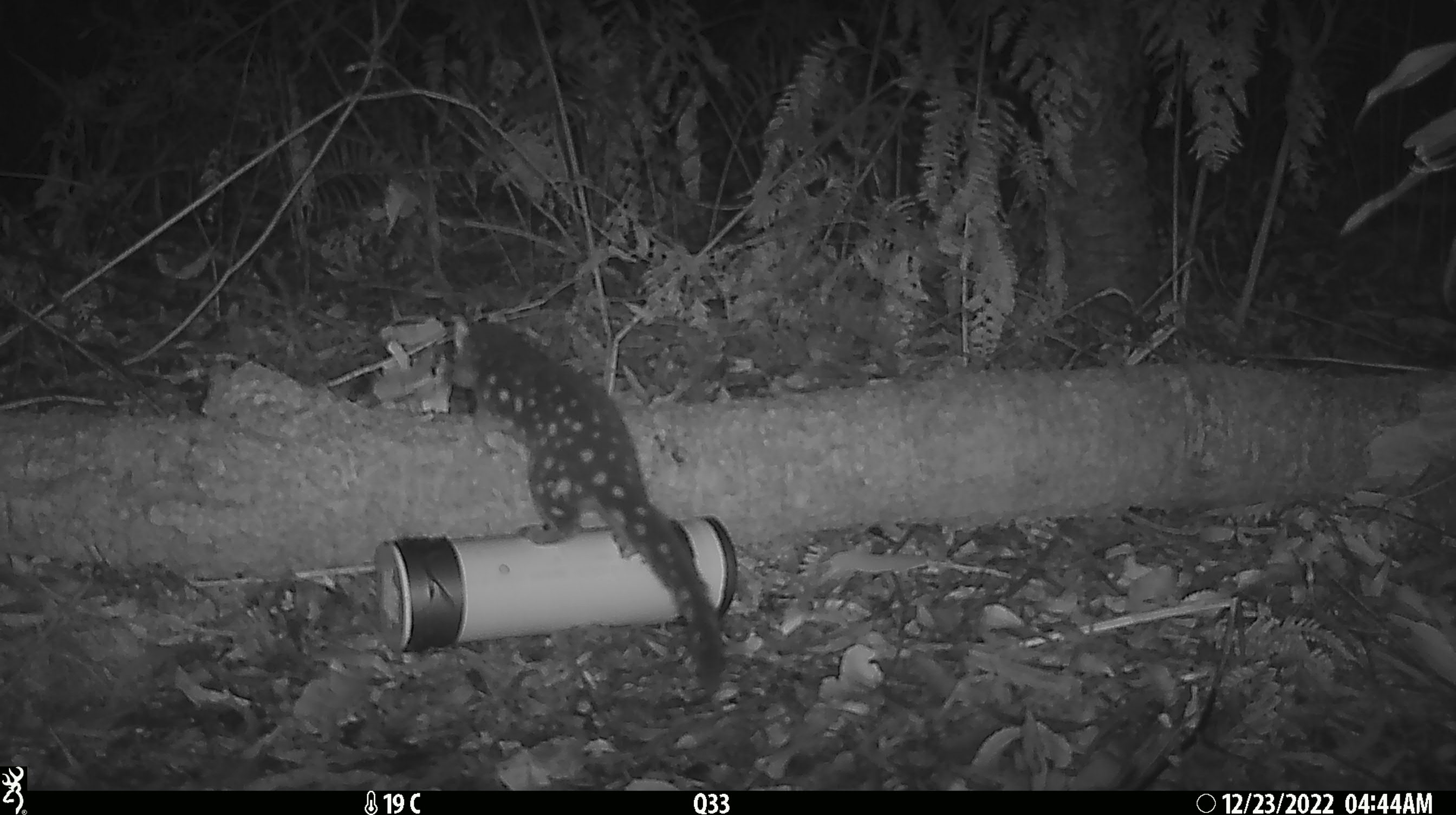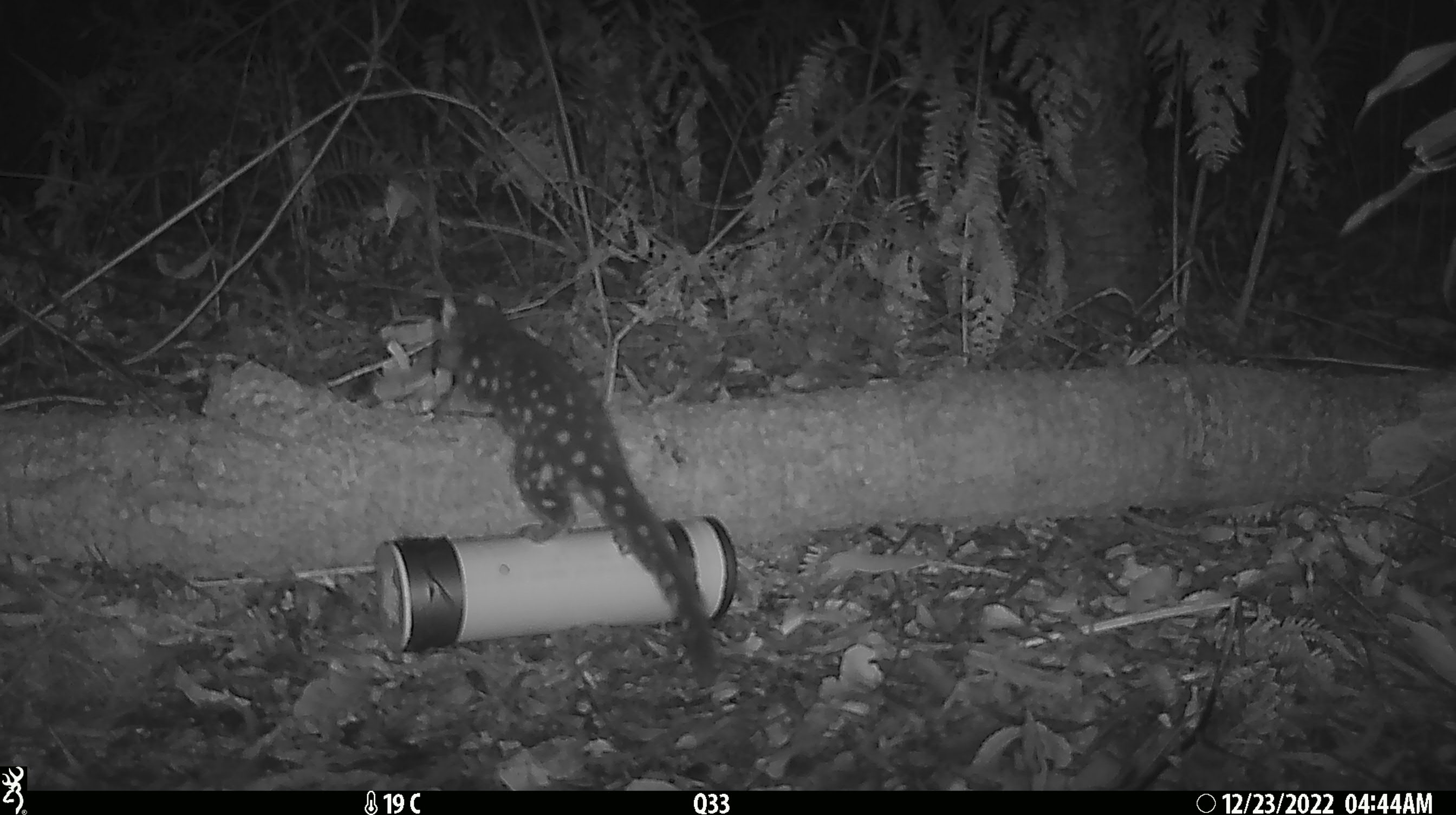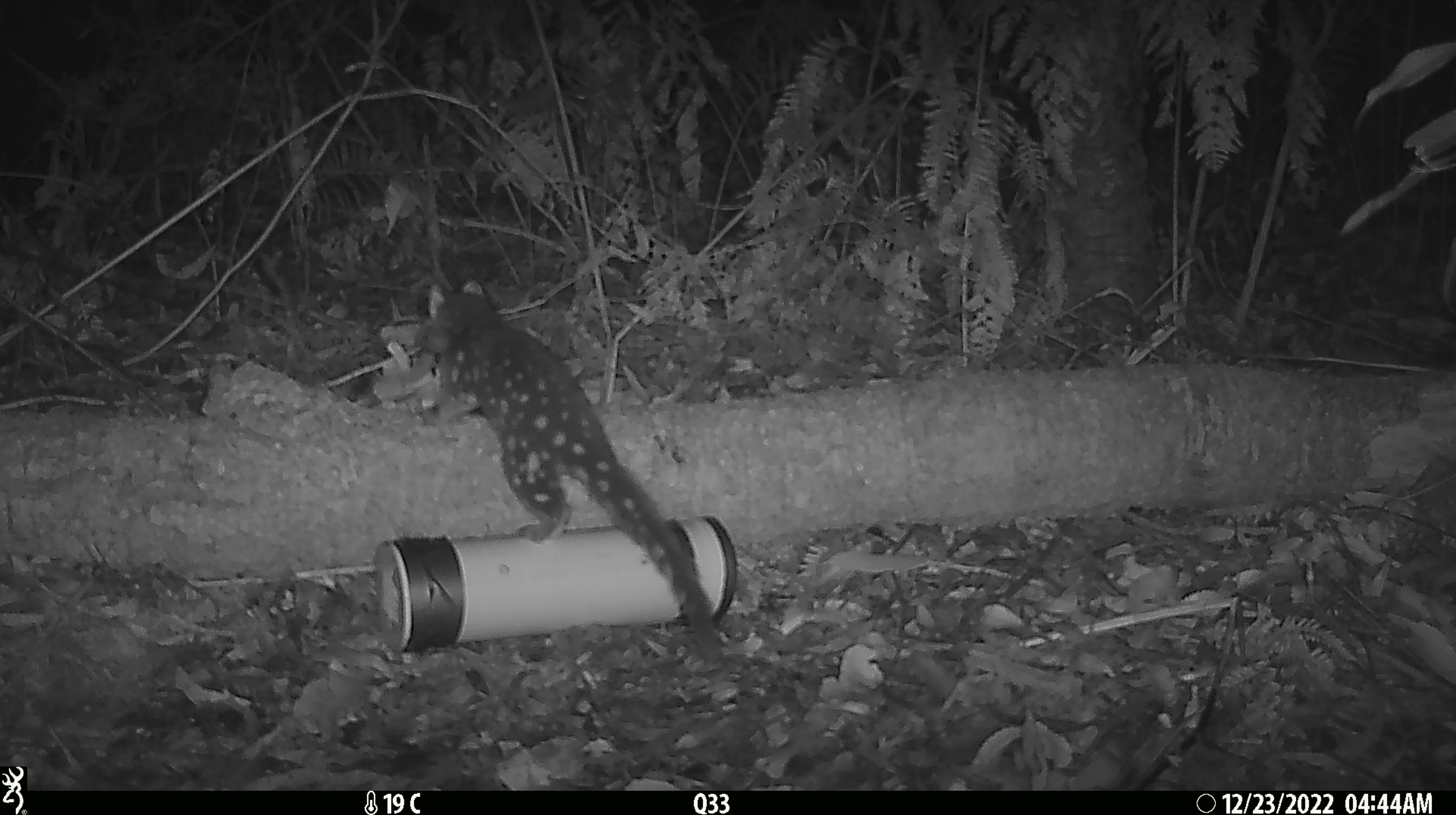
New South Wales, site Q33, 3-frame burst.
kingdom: Animalia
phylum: Chordata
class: Mammalia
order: Dasyuromorphia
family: Dasyuridae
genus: Dasyurus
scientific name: Dasyurus maculatus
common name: spotted-tailed quoll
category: quoll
Quoll (spotted-tailed quoll) (Dasyurus maculatus).